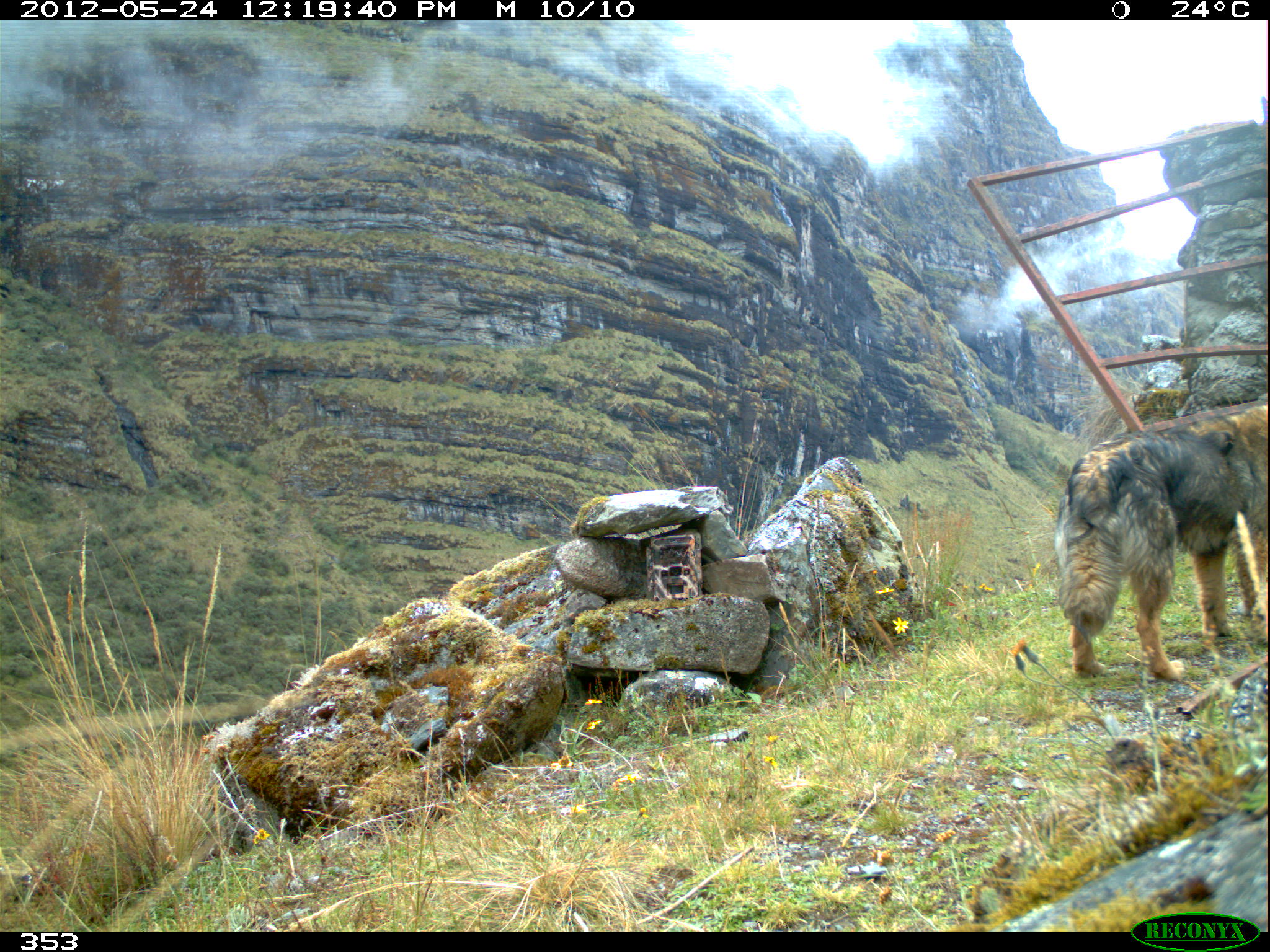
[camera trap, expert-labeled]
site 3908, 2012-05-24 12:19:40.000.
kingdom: Animalia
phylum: Chordata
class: Mammalia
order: Carnivora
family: Canidae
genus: Canis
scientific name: Canis familiaris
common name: domestic dog